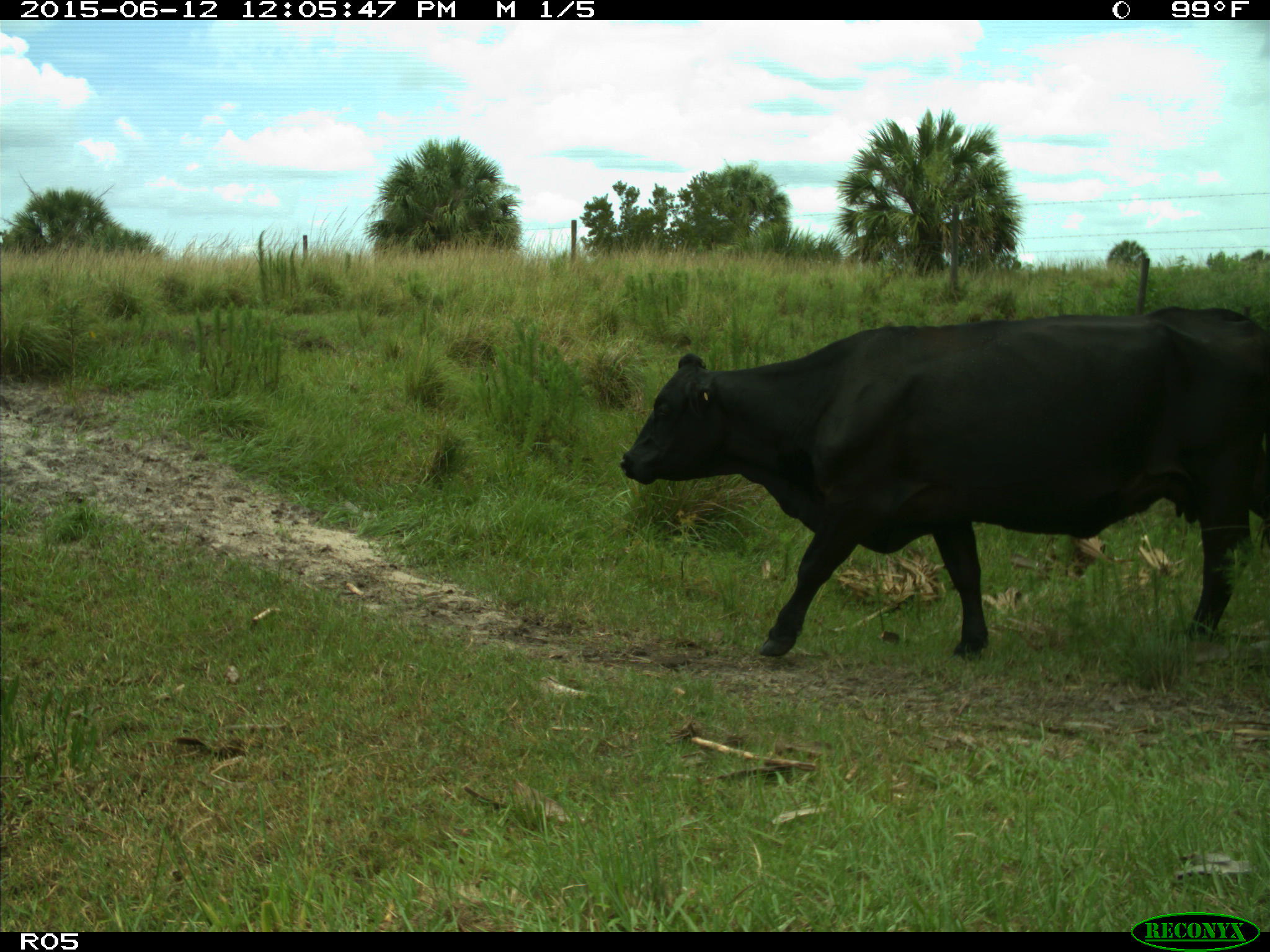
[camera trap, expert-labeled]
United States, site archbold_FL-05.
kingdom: Animalia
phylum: Chordata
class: Mammalia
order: Artiodactyla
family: Bovidae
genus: Bos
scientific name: Bos taurus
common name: domestic cow